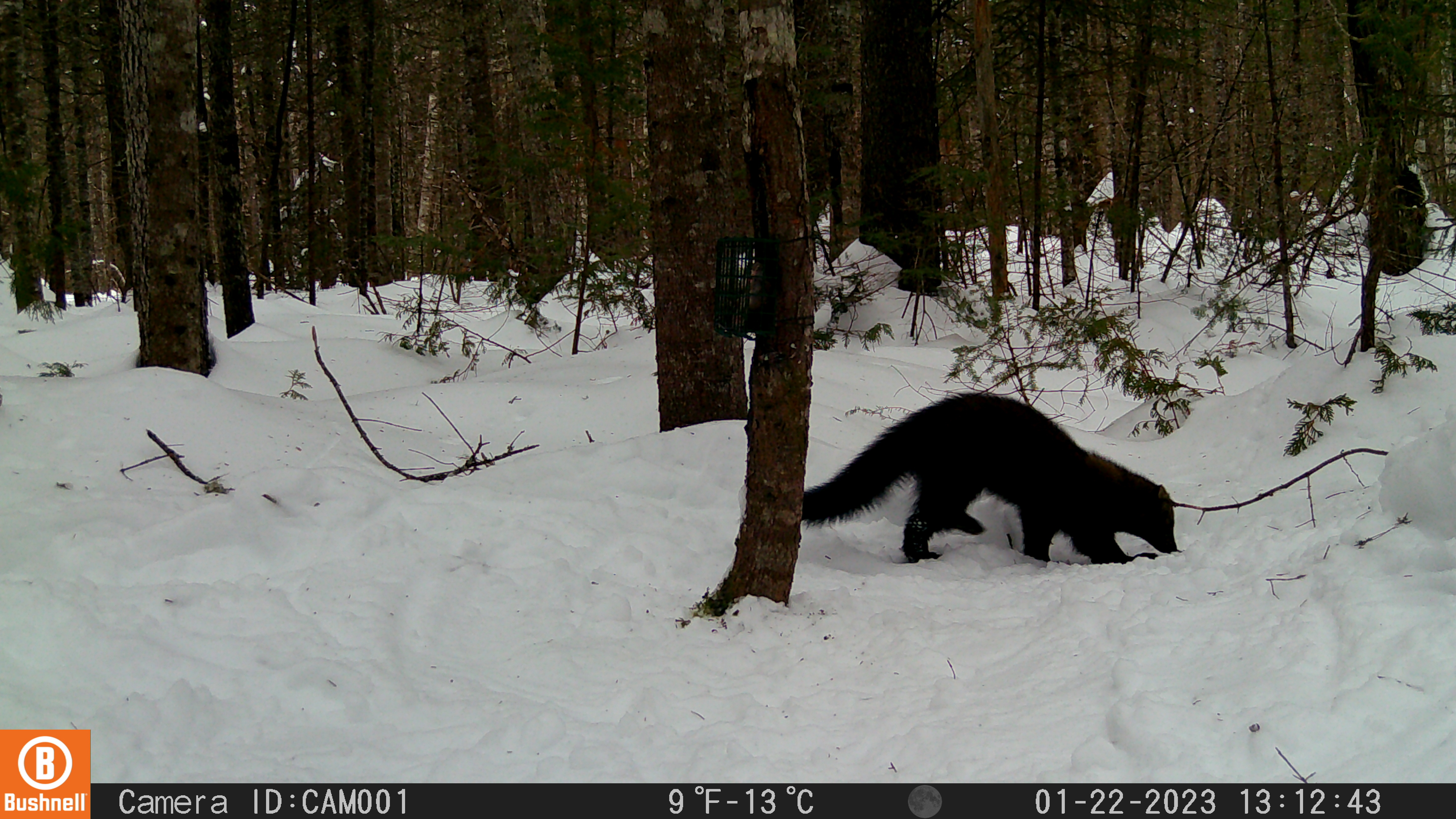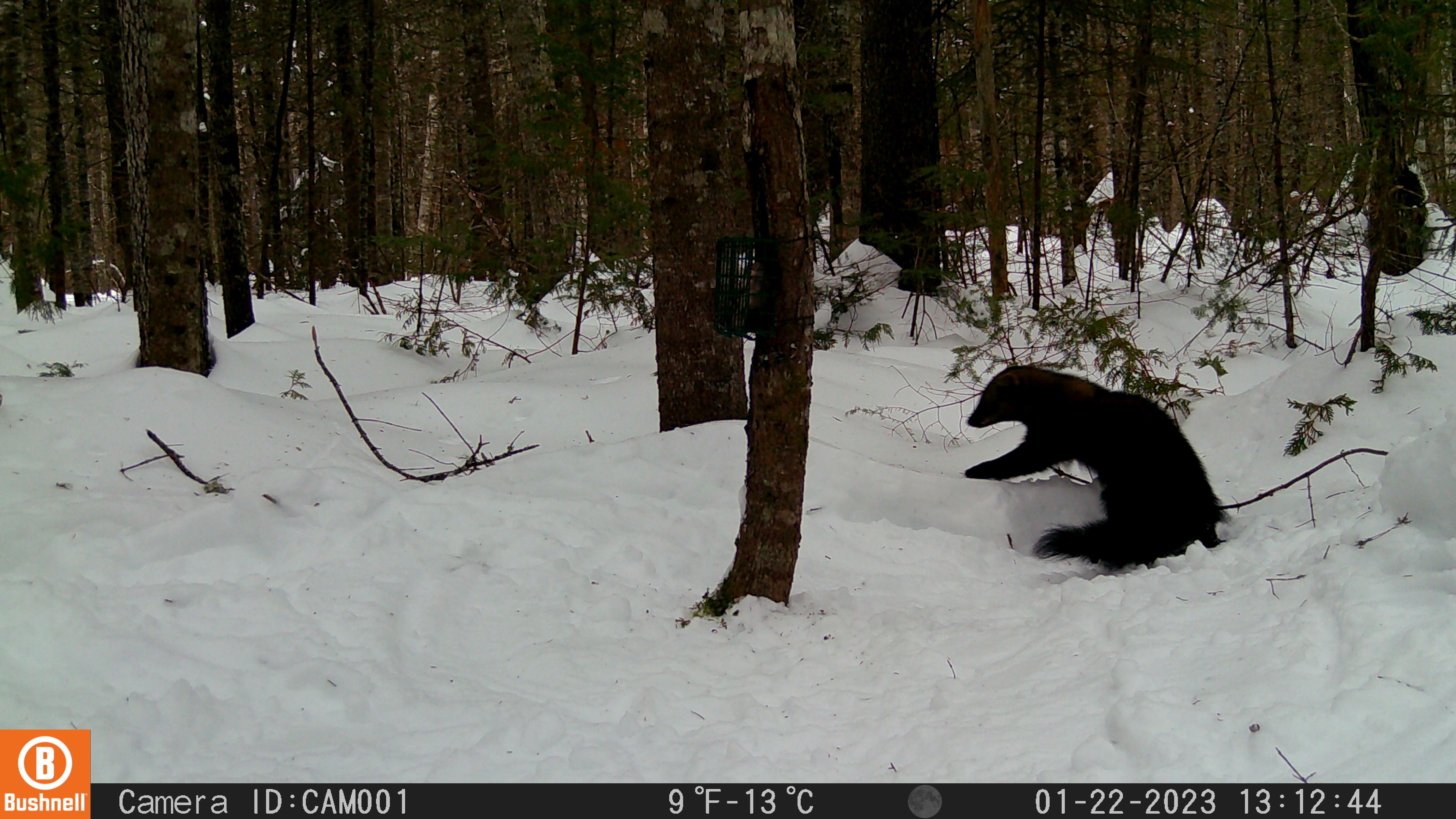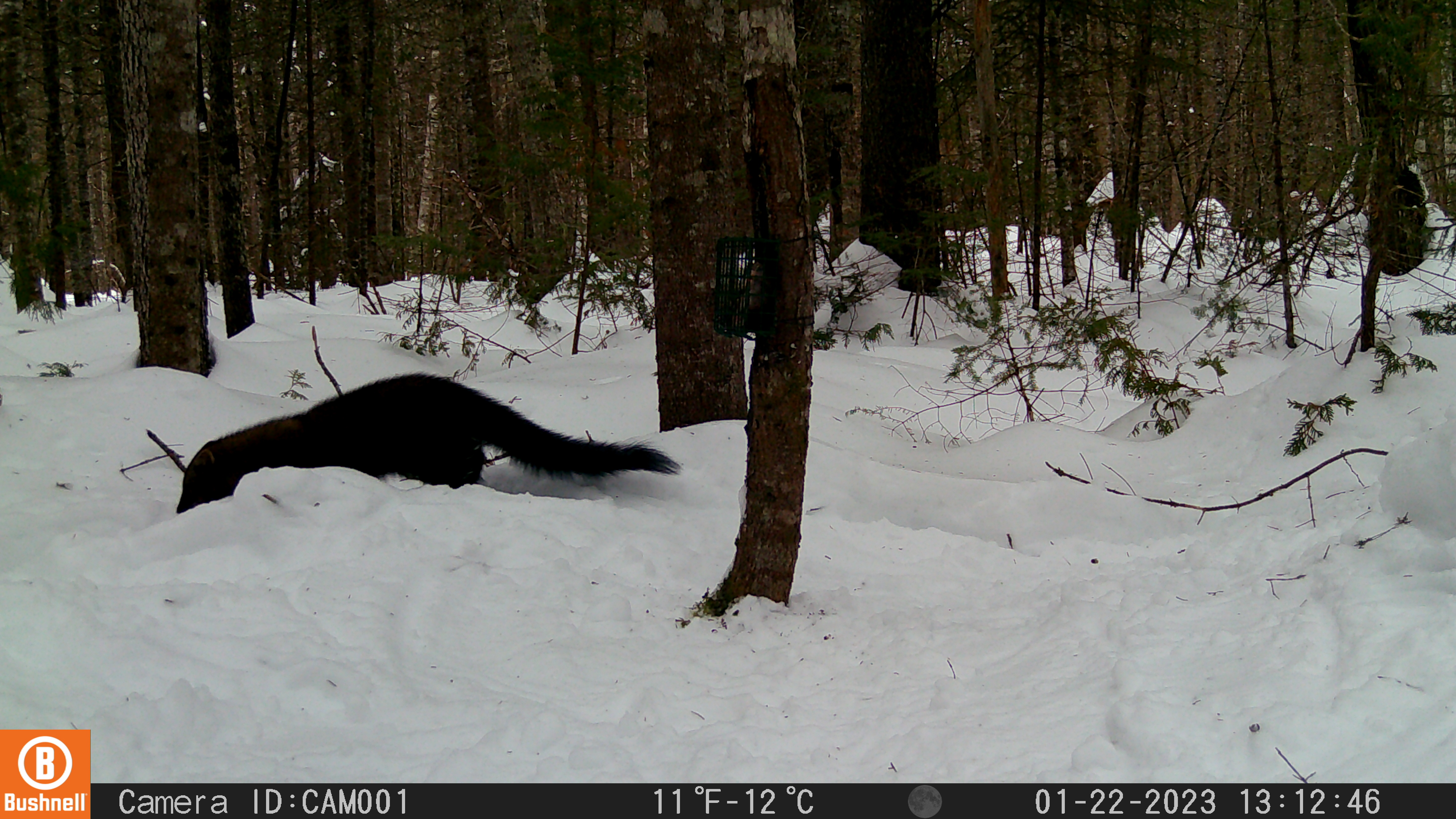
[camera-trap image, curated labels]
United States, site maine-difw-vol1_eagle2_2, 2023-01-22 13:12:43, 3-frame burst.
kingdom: Animalia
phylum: Chordata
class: Mammalia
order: Carnivora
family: Mustelidae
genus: Pekania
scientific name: Pekania pennanti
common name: fisher